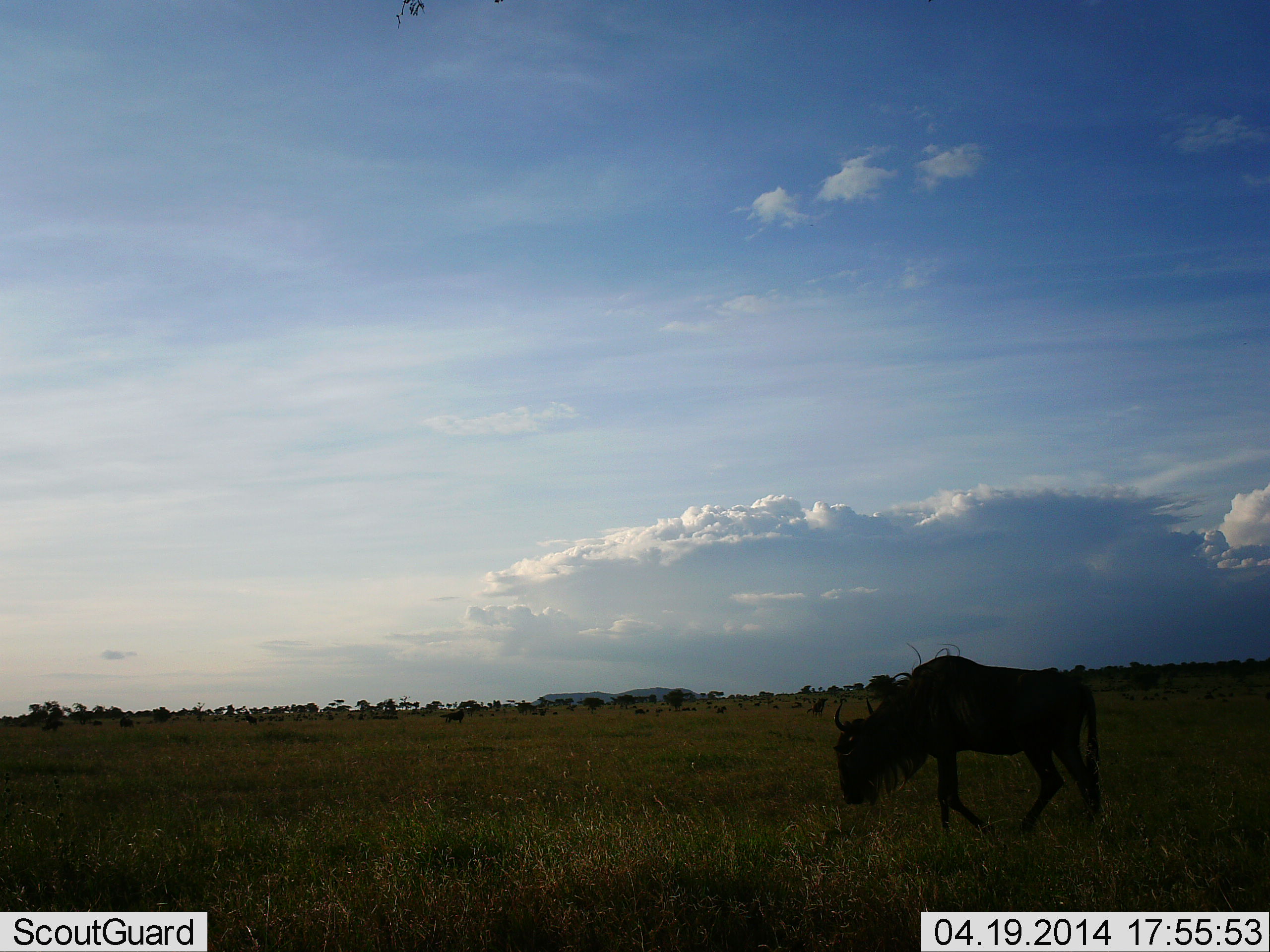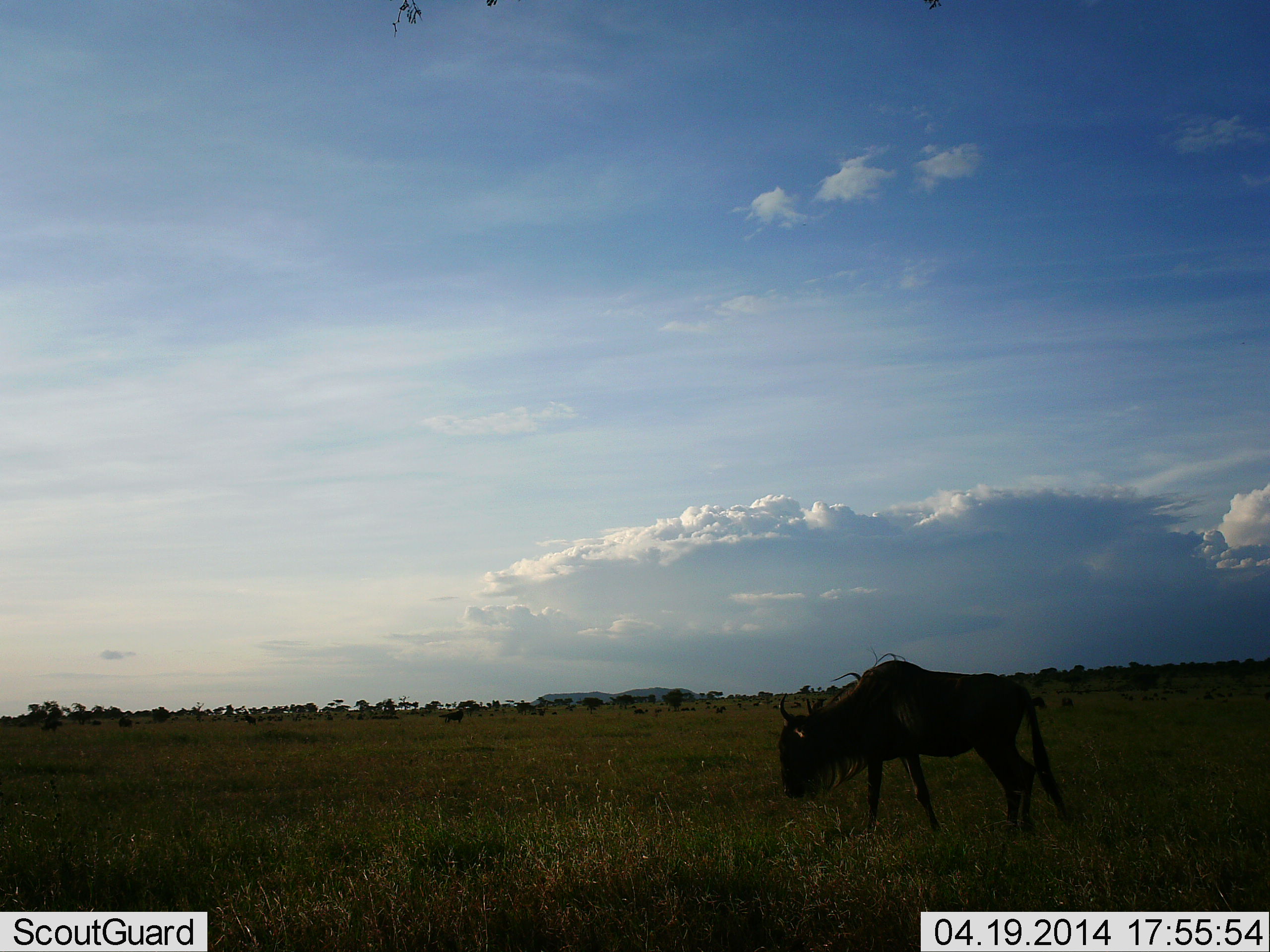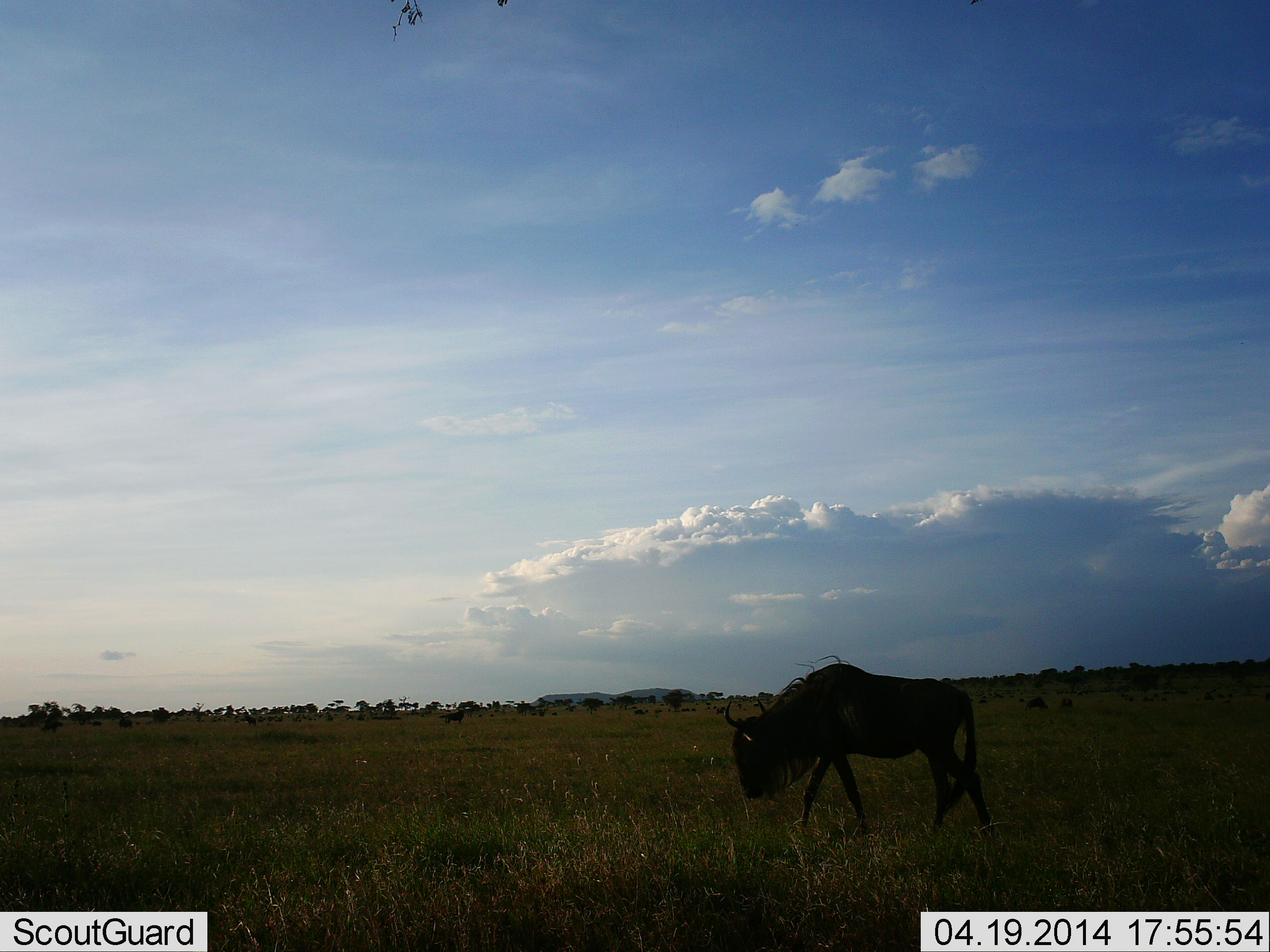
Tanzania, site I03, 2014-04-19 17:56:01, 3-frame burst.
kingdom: Animalia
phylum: Chordata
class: Mammalia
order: Artiodactyla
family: Bovidae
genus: Connochaetes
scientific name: Connochaetes taurinus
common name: blue wildebeest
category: wildebeest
Wildebeest (blue wildebeest) (Connochaetes taurinus), count 1. Behavior (volunteer vote fractions): standing 0%, resting 0%, moving 80%, interacting 0%. Young present (vote fraction): 0%. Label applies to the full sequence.